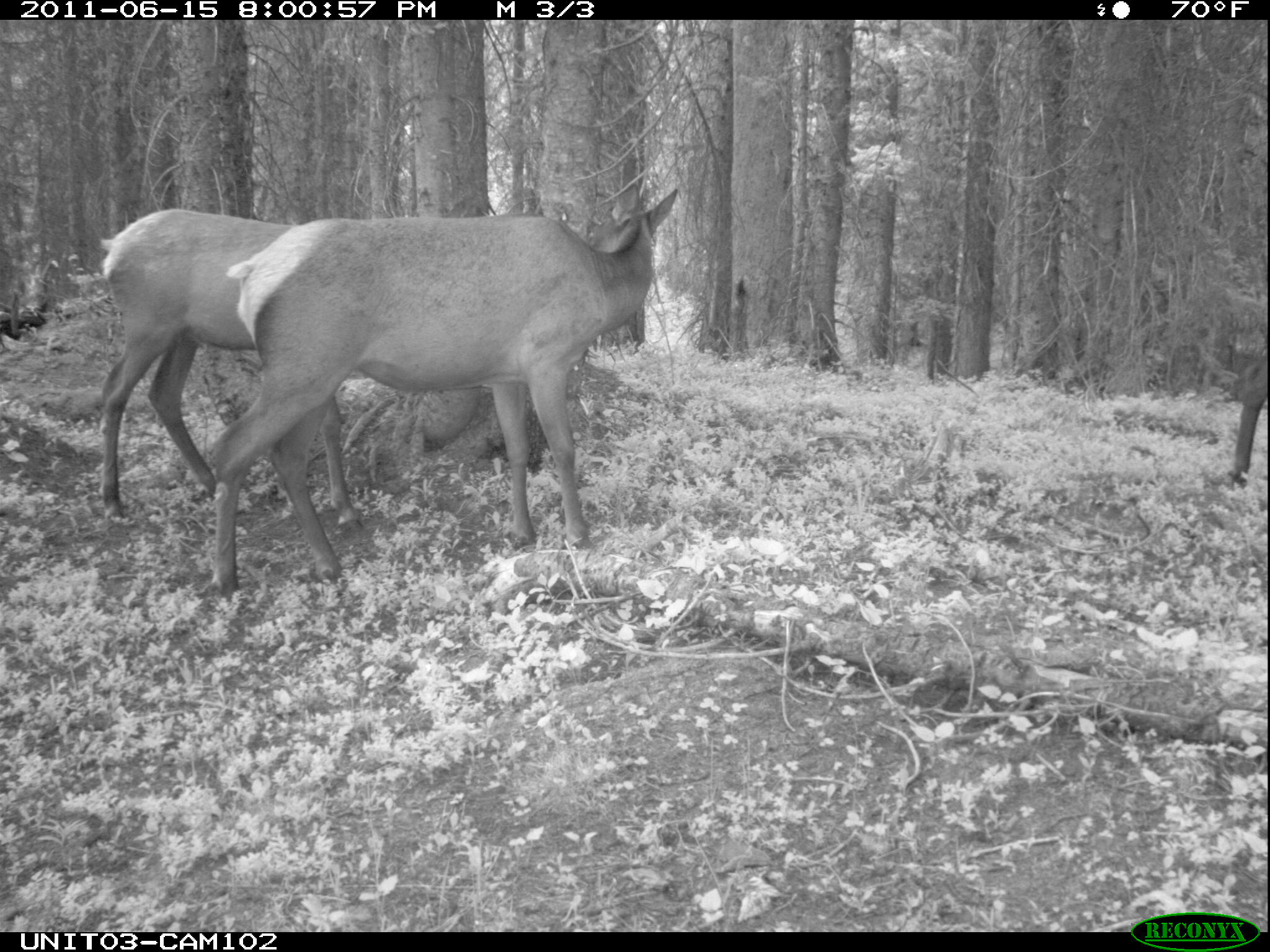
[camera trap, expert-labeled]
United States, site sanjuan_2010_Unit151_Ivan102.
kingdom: Animalia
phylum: Chordata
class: Mammalia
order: Artiodactyla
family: Cervidae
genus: Cervus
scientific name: Cervus elaphus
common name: red deer